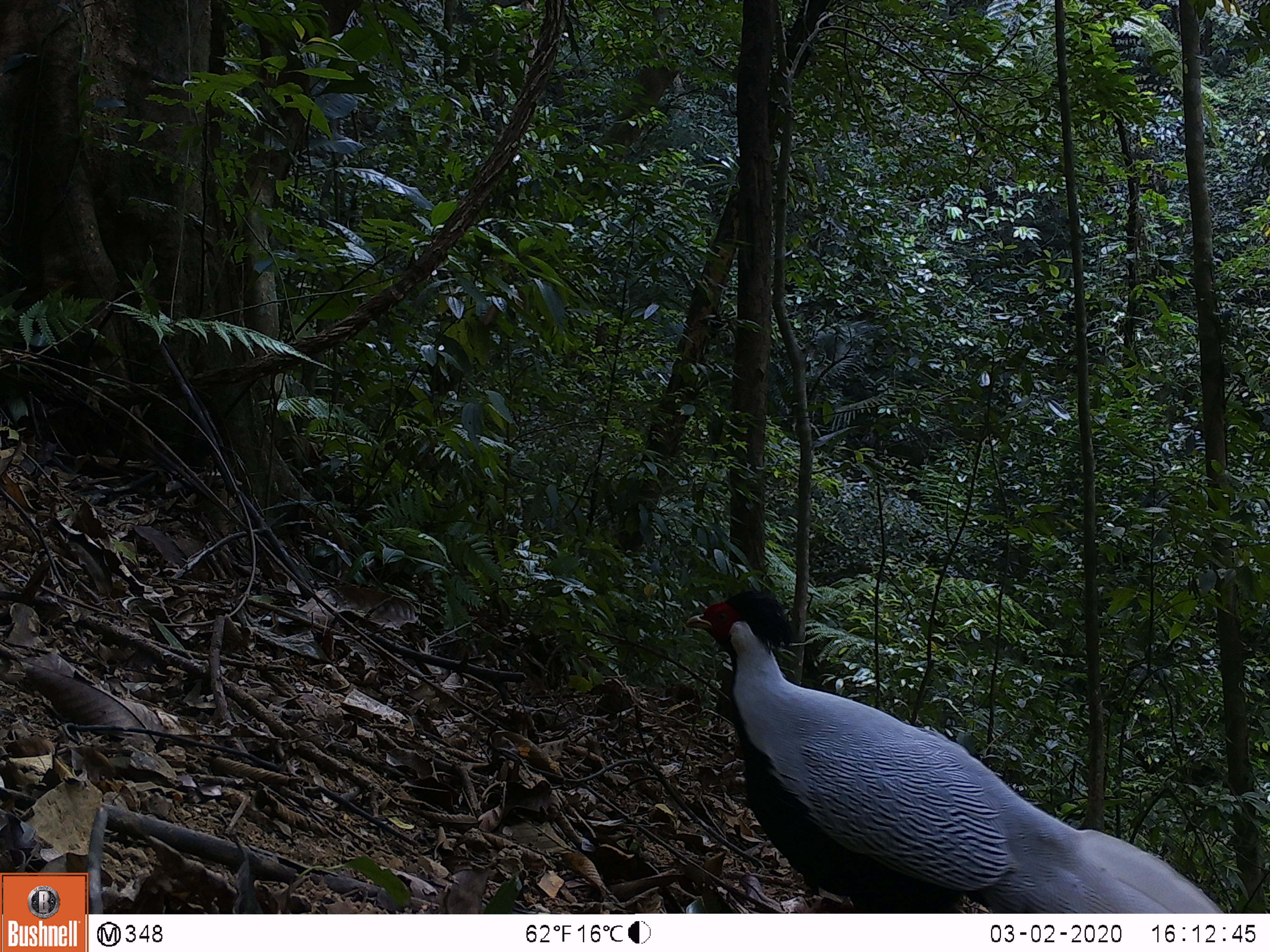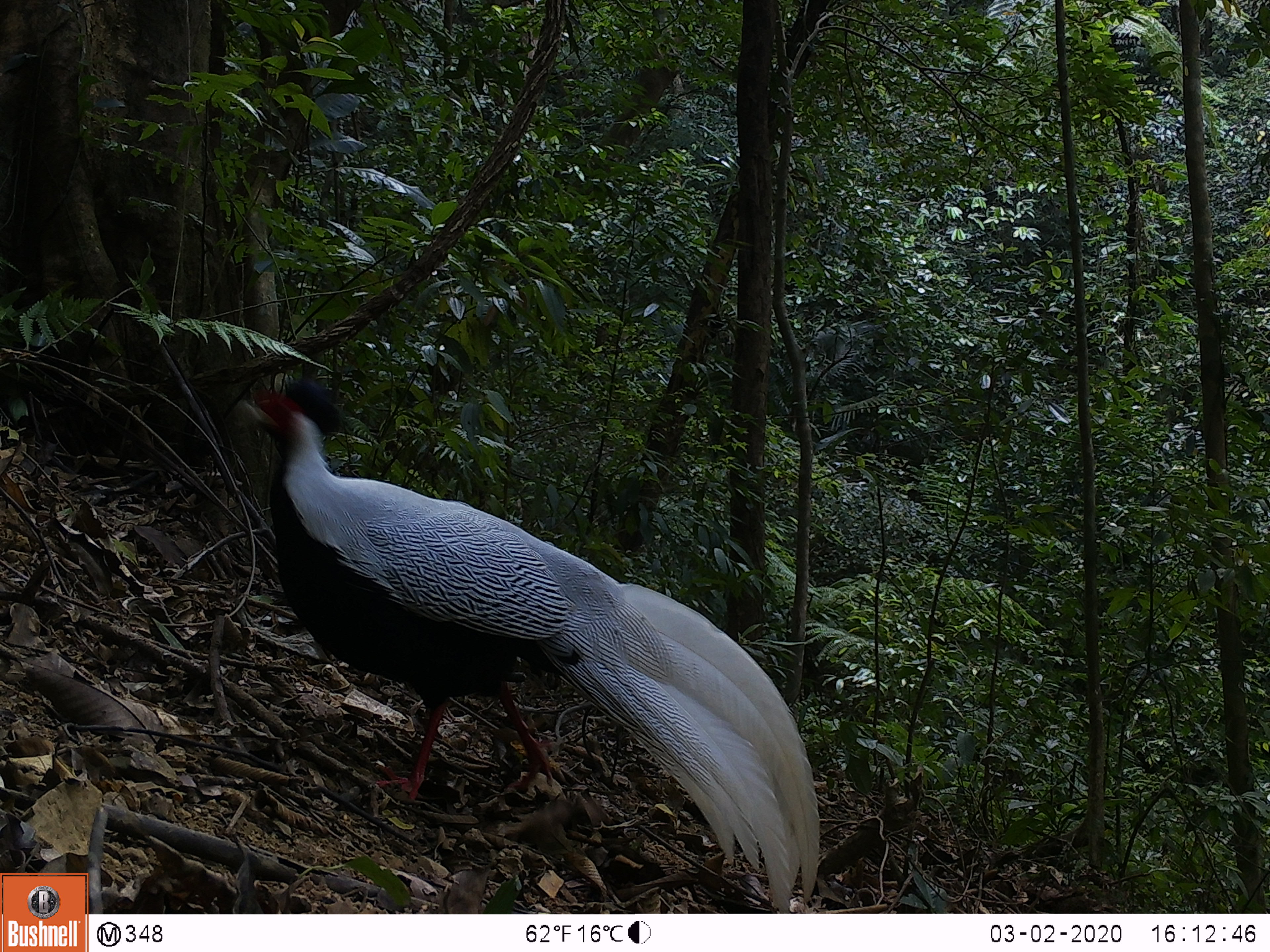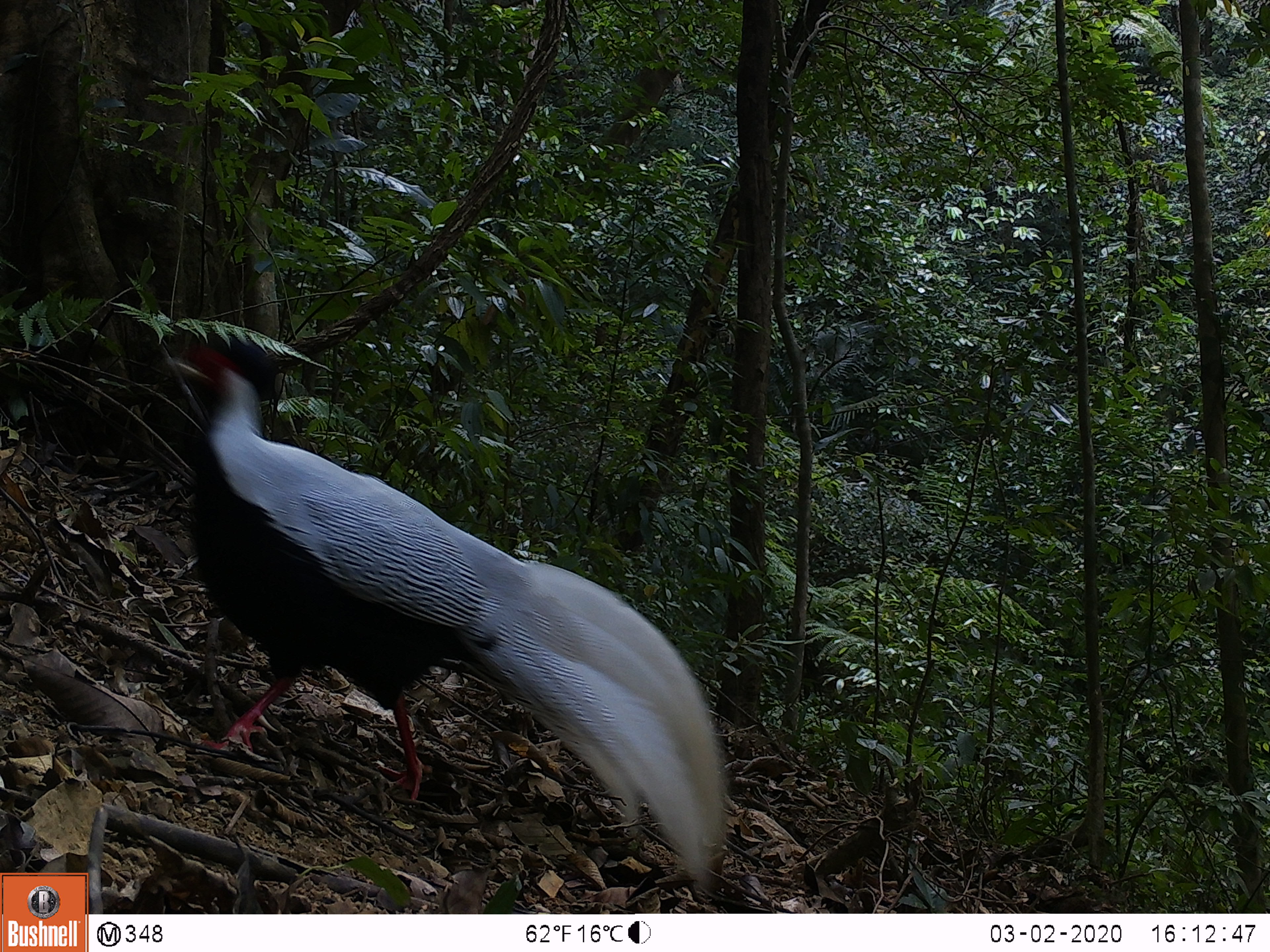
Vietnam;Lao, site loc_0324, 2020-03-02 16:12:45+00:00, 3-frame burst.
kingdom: Animalia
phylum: Chordata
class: Aves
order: Galliformes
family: Phasianidae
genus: Lophura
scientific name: Lophura nycthemera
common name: silver pheasant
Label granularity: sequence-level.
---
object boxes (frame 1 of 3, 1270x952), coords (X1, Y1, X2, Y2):
silver pheasant: (684, 590, 1224, 913)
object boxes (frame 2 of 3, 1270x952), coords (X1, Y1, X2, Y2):
silver pheasant: (239, 374, 821, 914)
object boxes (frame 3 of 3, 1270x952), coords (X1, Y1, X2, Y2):
silver pheasant: (162, 341, 727, 906)